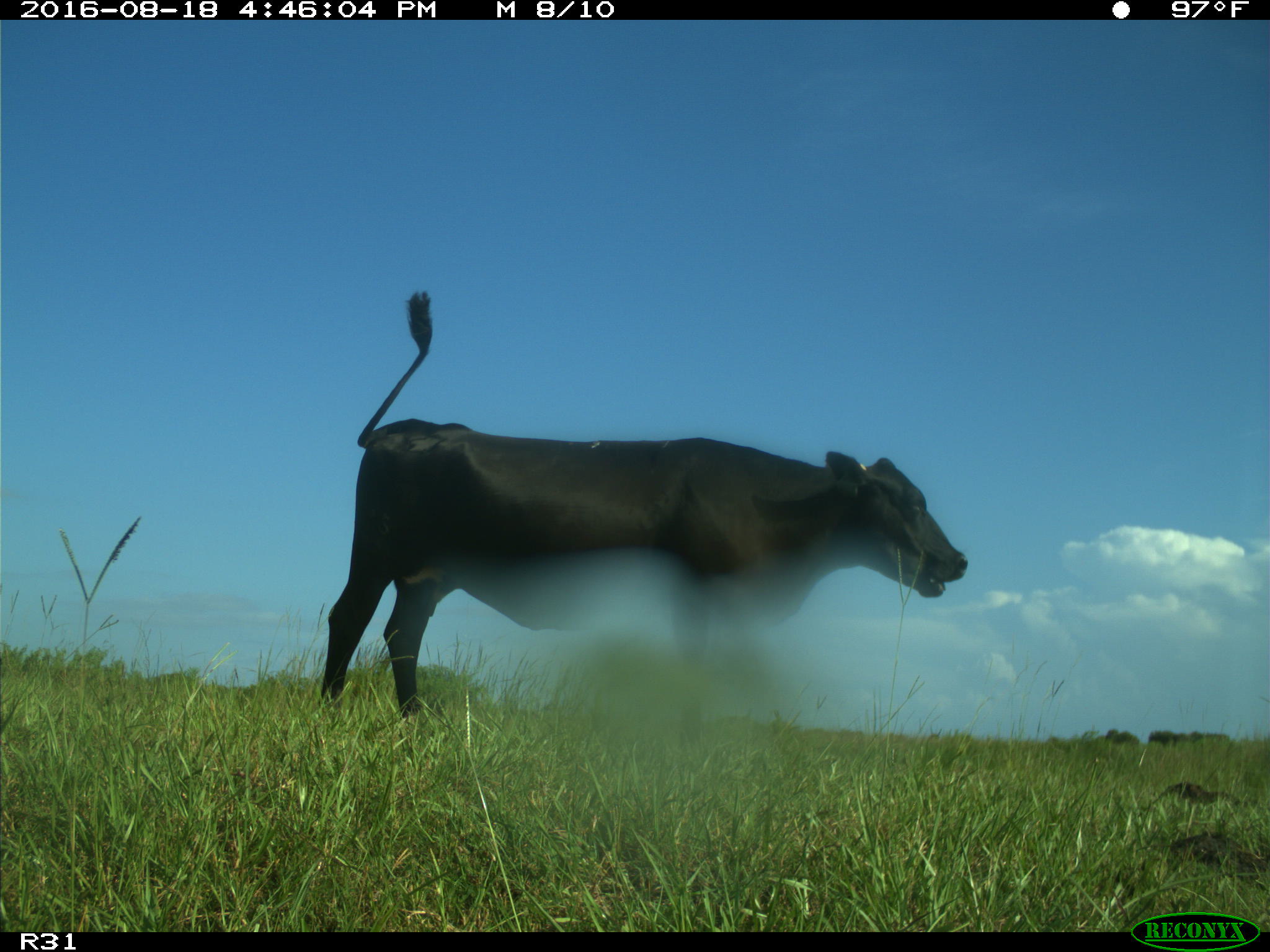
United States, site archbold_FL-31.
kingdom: Animalia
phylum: Chordata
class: Mammalia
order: Artiodactyla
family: Bovidae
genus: Bos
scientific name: Bos taurus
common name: domestic cow